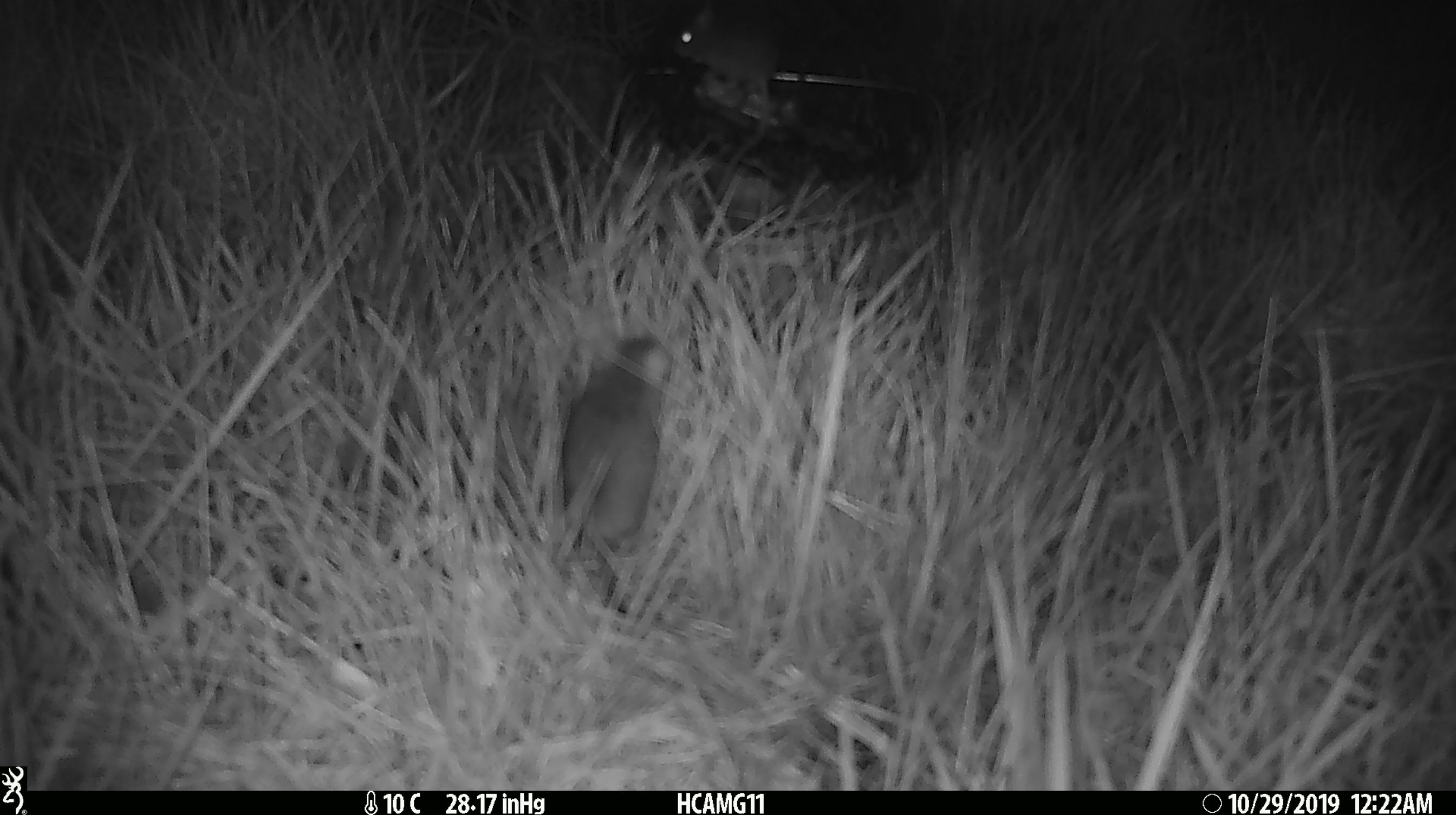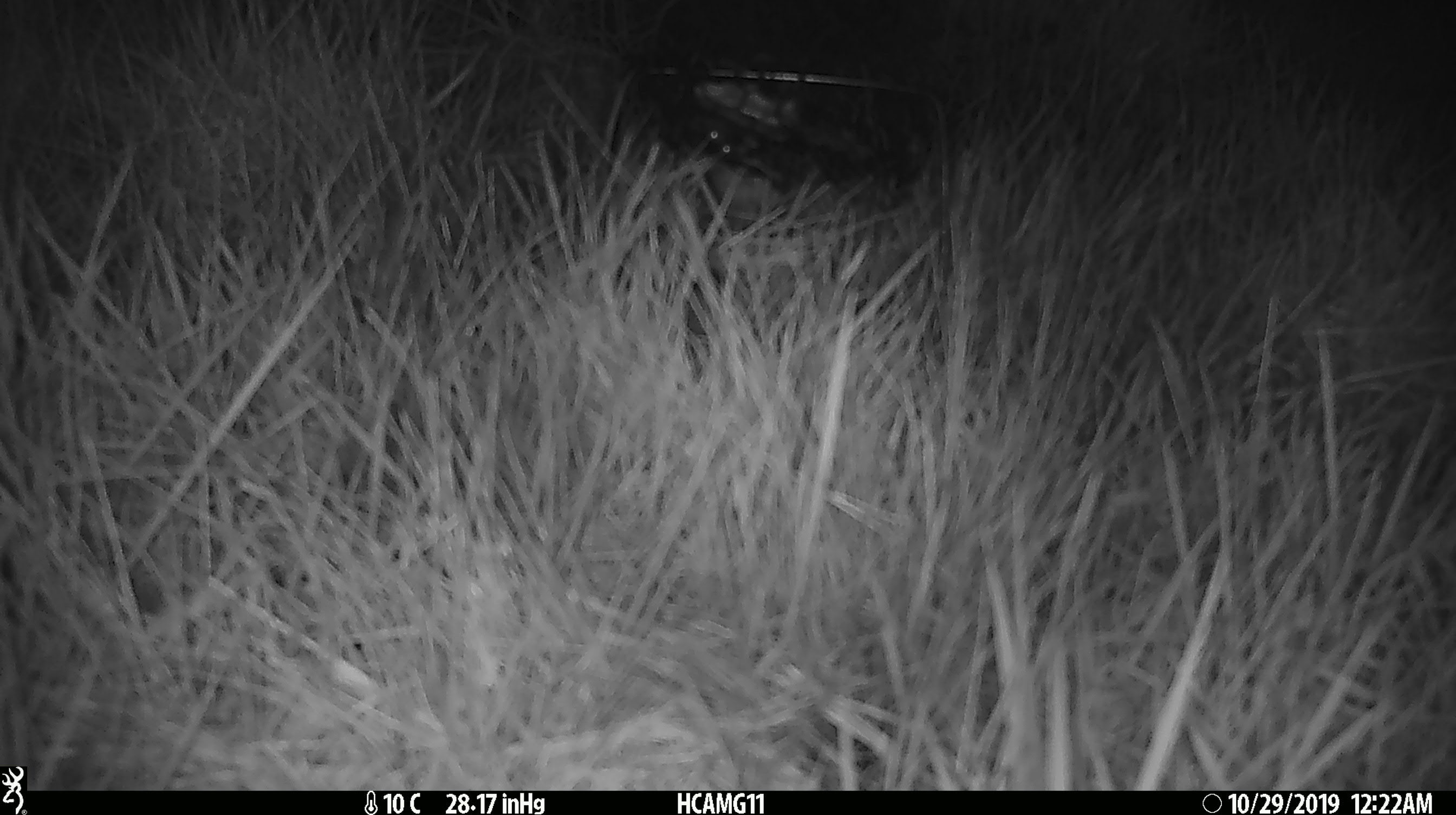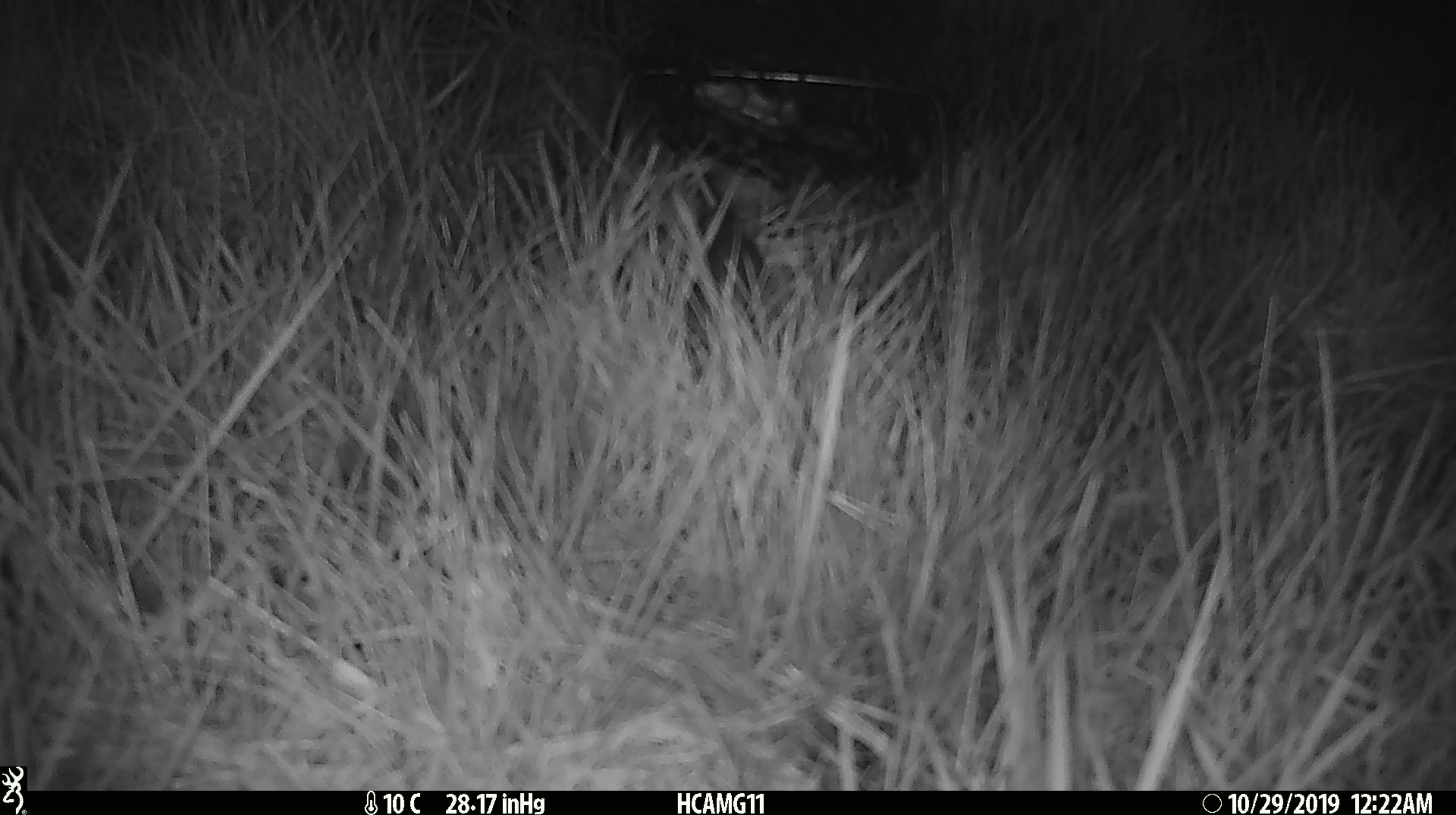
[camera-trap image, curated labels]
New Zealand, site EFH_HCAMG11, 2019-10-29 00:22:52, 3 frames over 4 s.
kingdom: Animalia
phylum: Chordata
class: Mammalia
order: Rodentia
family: Muridae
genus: Mus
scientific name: Mus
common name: mouse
Mouse (Mus).